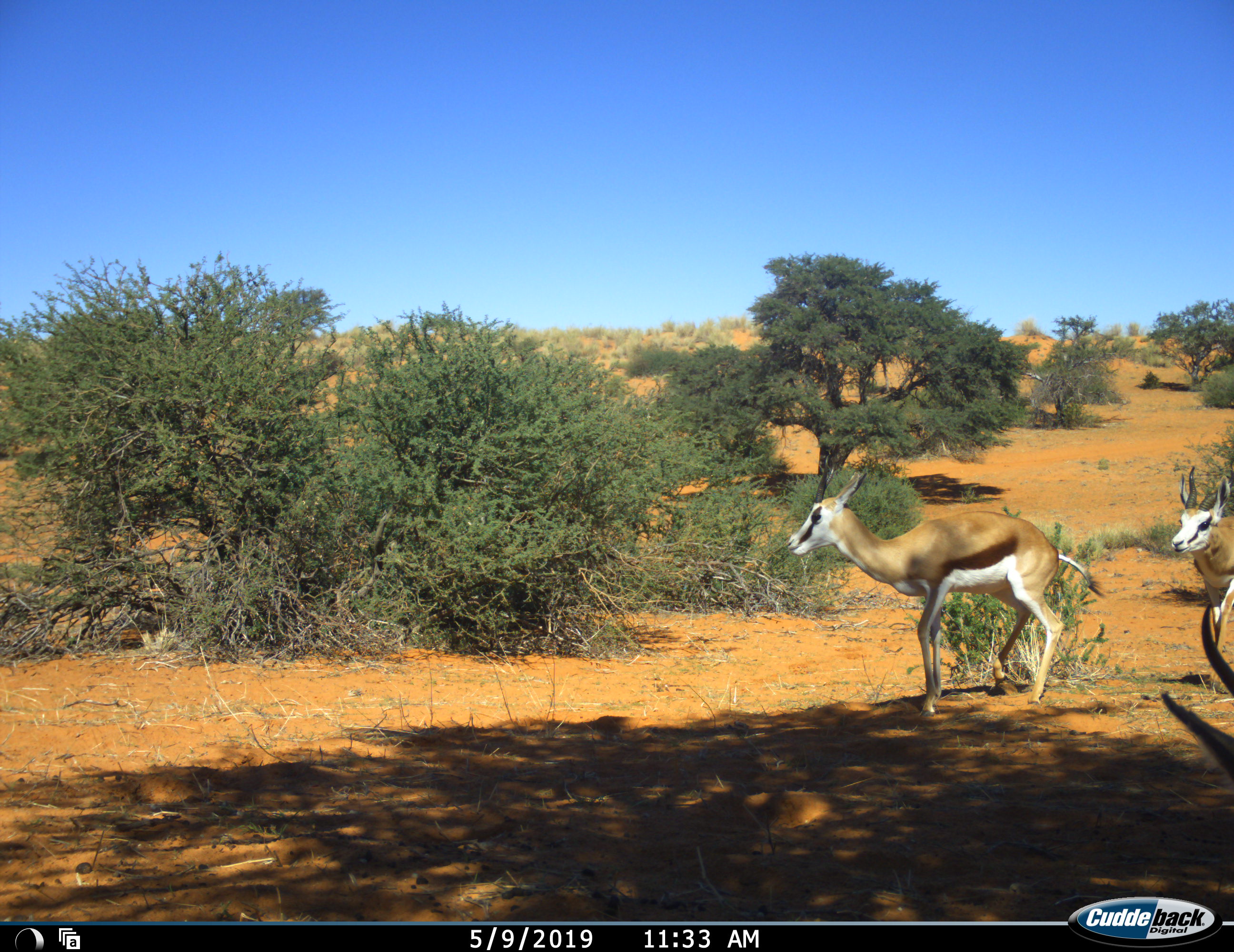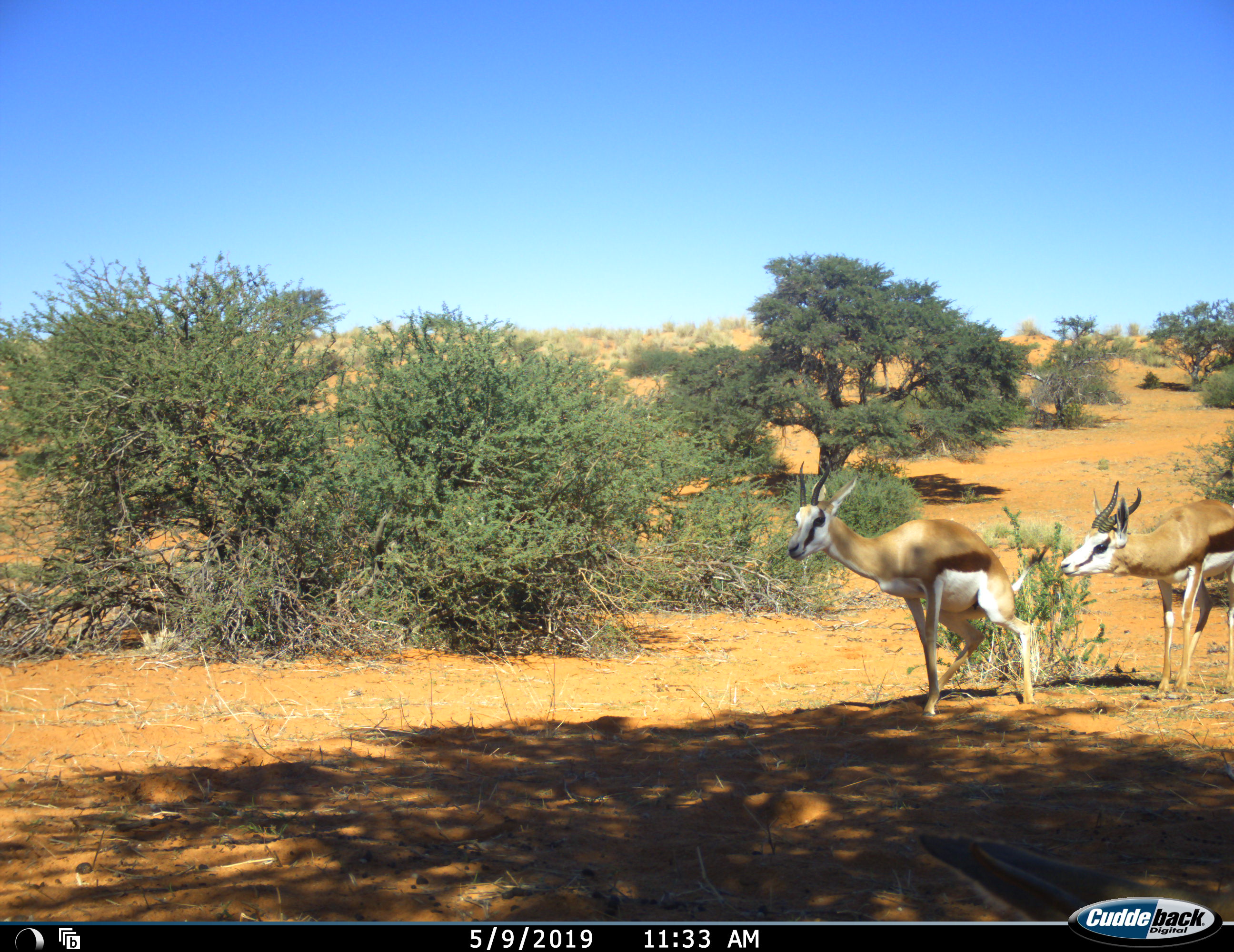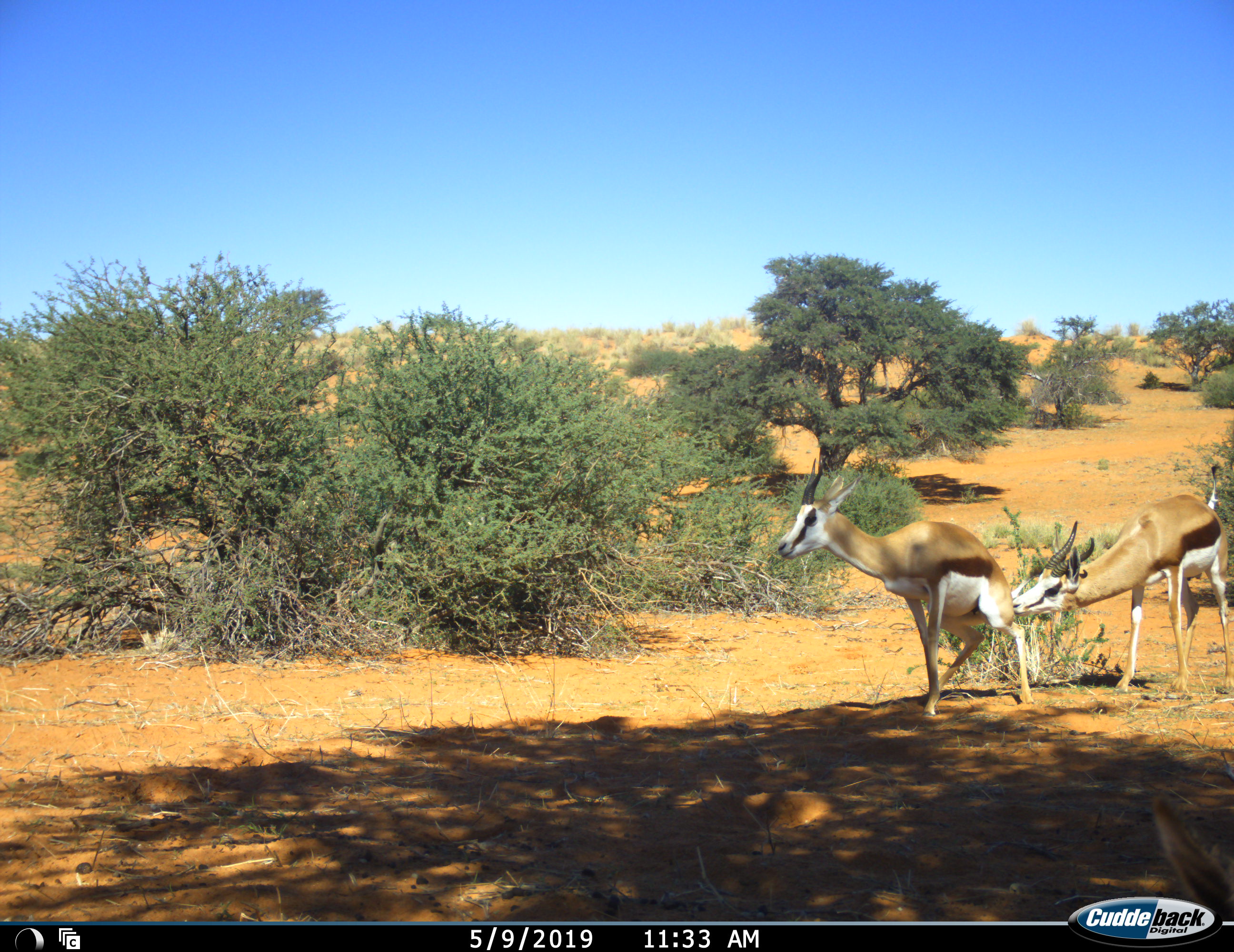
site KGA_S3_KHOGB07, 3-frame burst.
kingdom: Animalia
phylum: Chordata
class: Mammalia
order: Artiodactyla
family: Bovidae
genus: Antidorcas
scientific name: Antidorcas marsupialis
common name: springbok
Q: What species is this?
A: Springbok (Antidorcas marsupialis).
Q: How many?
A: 2.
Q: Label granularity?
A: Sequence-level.